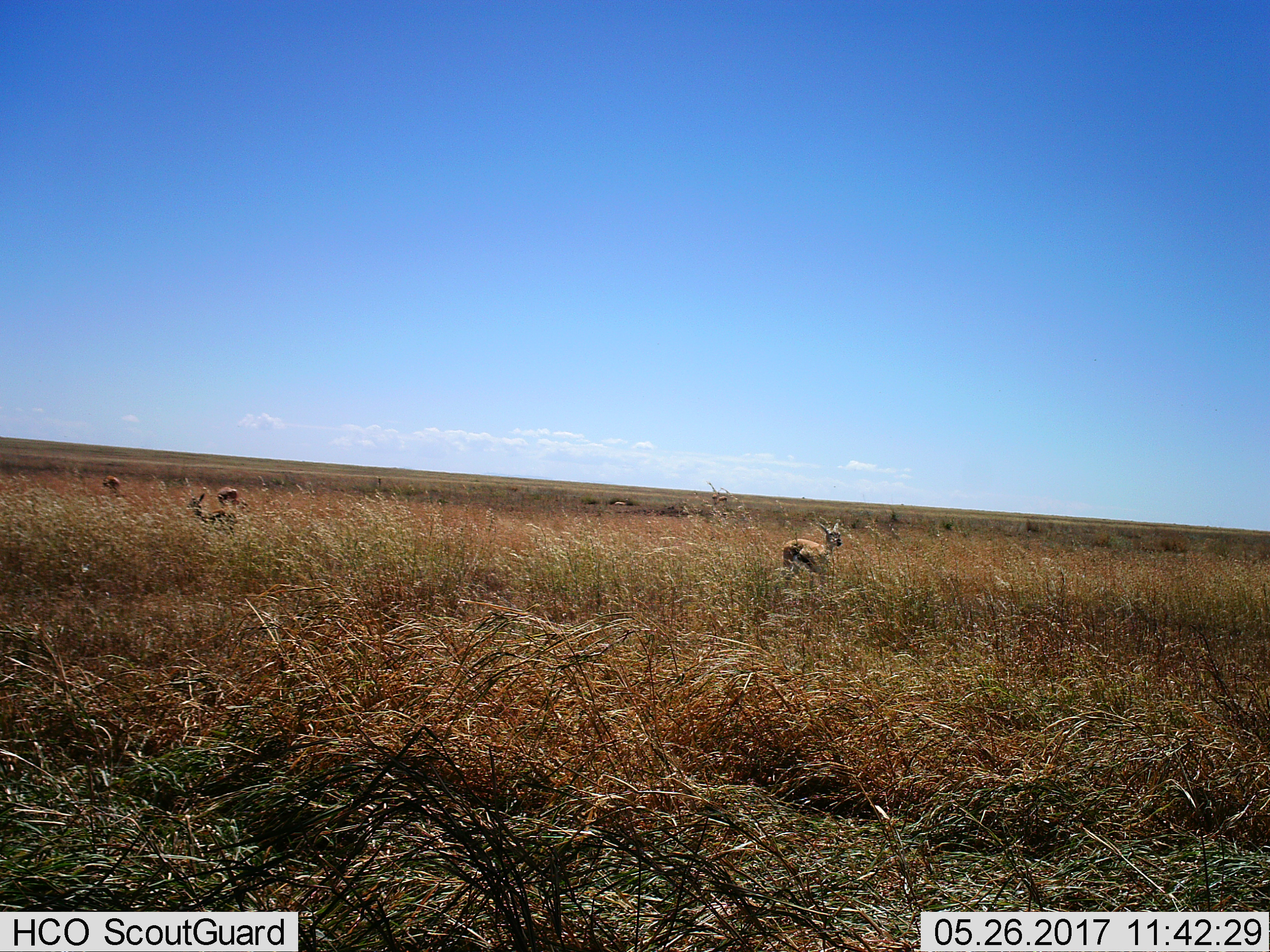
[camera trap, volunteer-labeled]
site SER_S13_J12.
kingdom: Animalia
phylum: Chordata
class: Mammalia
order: Artiodactyla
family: Bovidae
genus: Eudorcas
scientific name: Eudorcas thomsonii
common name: thomson's gazelle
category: gazellethomsons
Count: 4.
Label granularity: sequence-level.